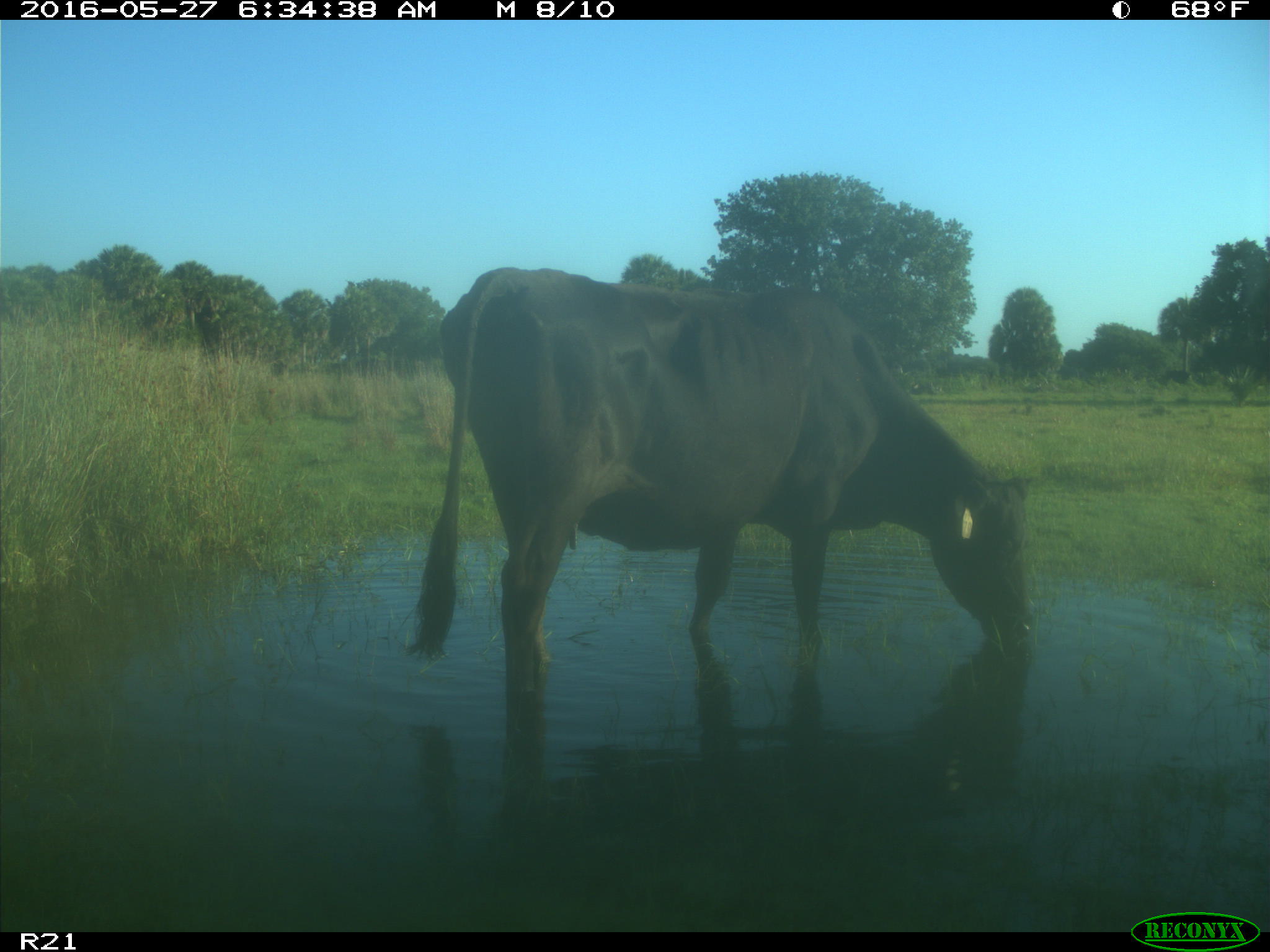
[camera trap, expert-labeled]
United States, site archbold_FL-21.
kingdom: Animalia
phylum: Chordata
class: Mammalia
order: Artiodactyla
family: Bovidae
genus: Bos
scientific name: Bos taurus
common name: domestic cow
Bos taurus (domestic cow).